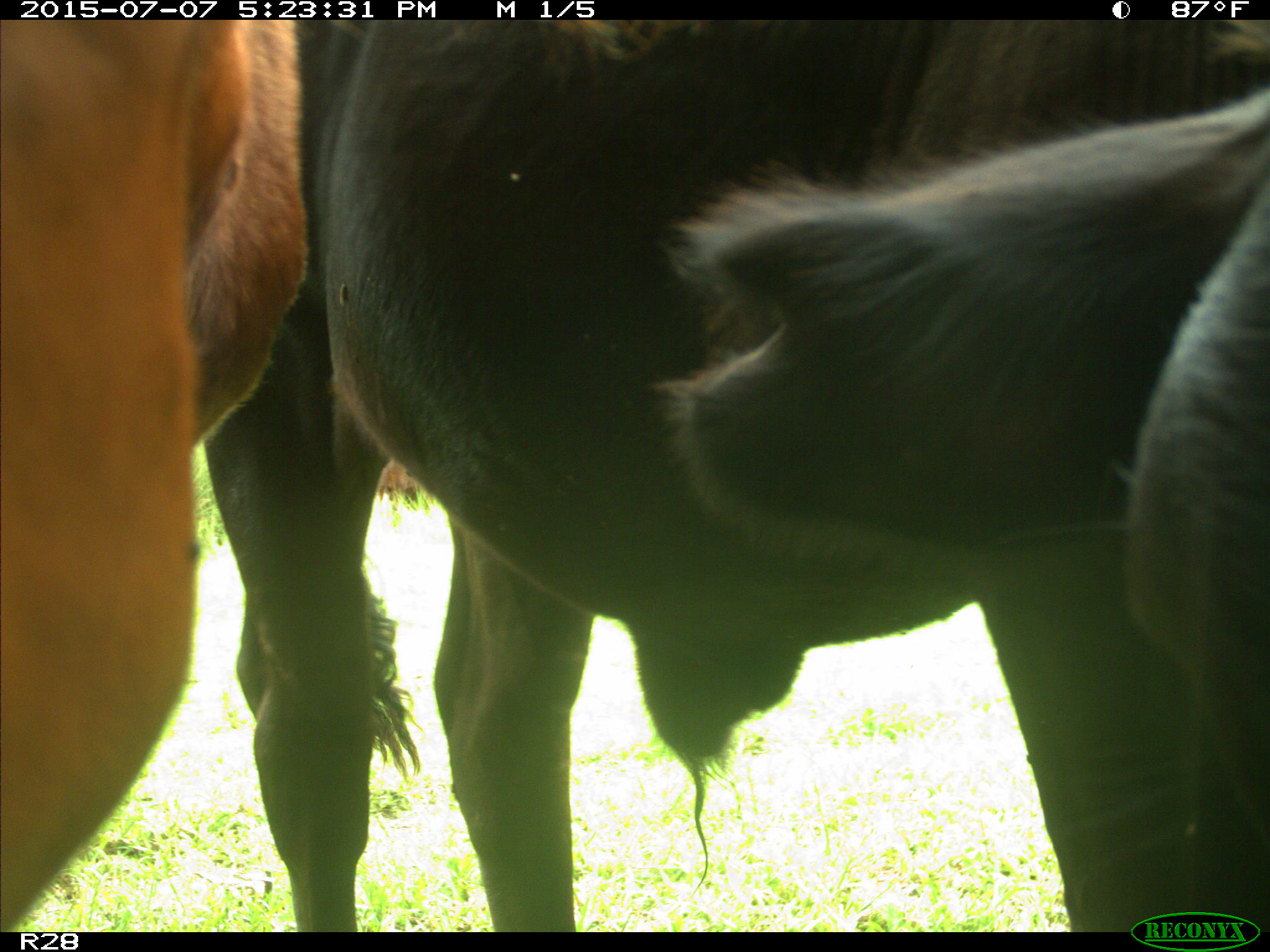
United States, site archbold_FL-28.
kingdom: Animalia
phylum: Chordata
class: Mammalia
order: Artiodactyla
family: Bovidae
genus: Bos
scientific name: Bos taurus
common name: domestic cow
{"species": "Bos taurus (domestic cow)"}